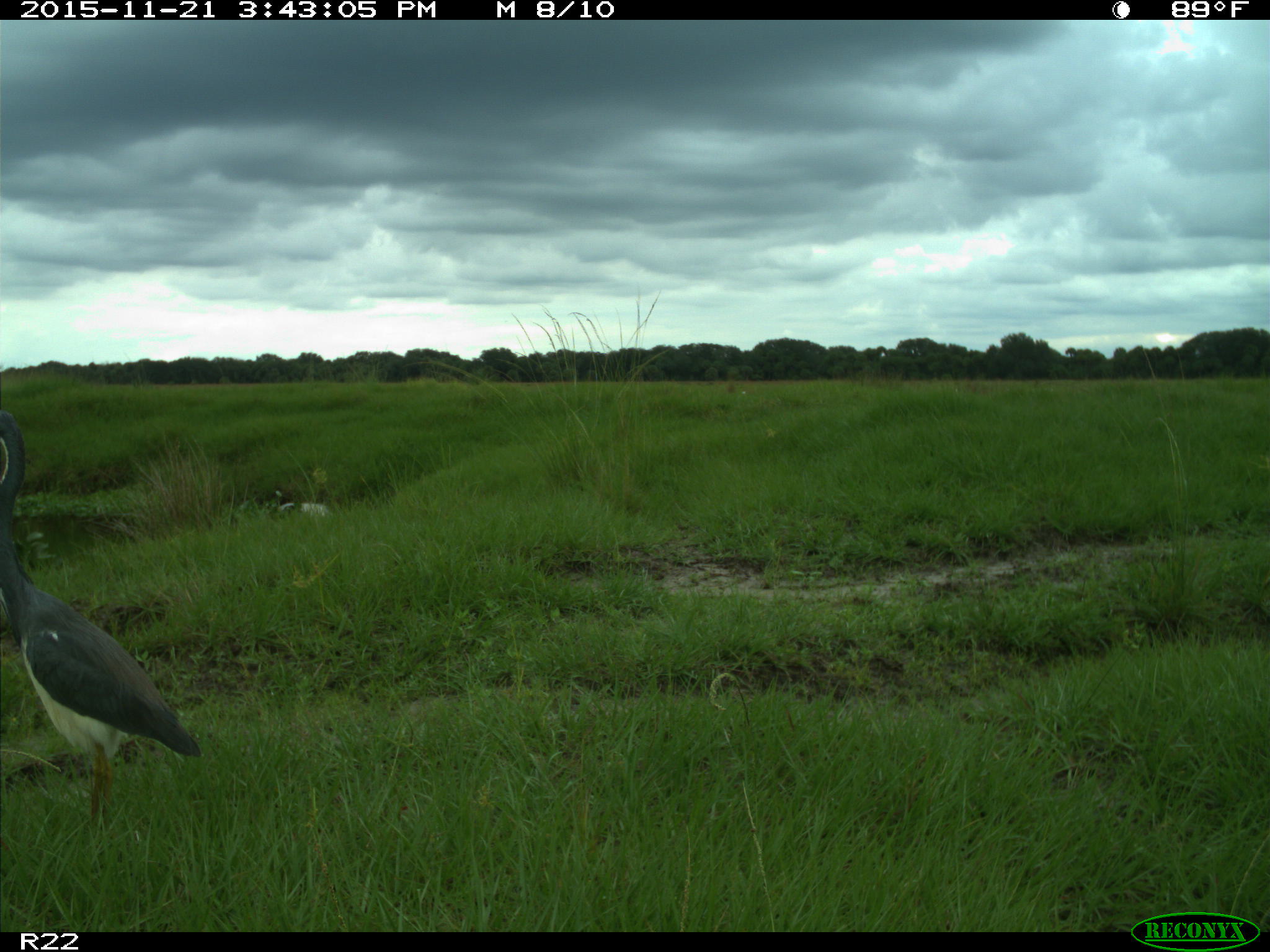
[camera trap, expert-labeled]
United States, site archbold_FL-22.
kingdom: Animalia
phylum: Chordata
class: Aves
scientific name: Aves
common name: birds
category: unidentified bird